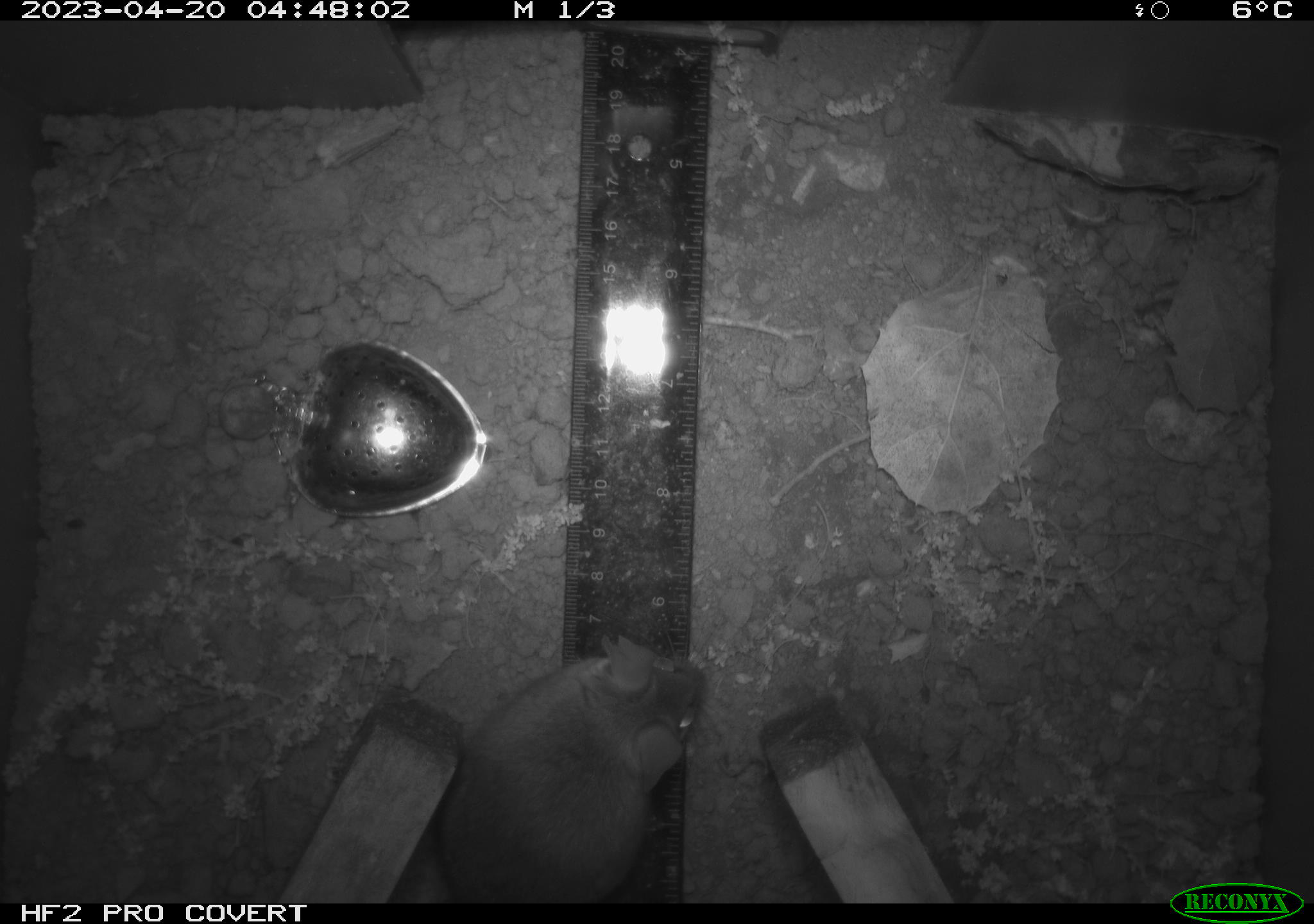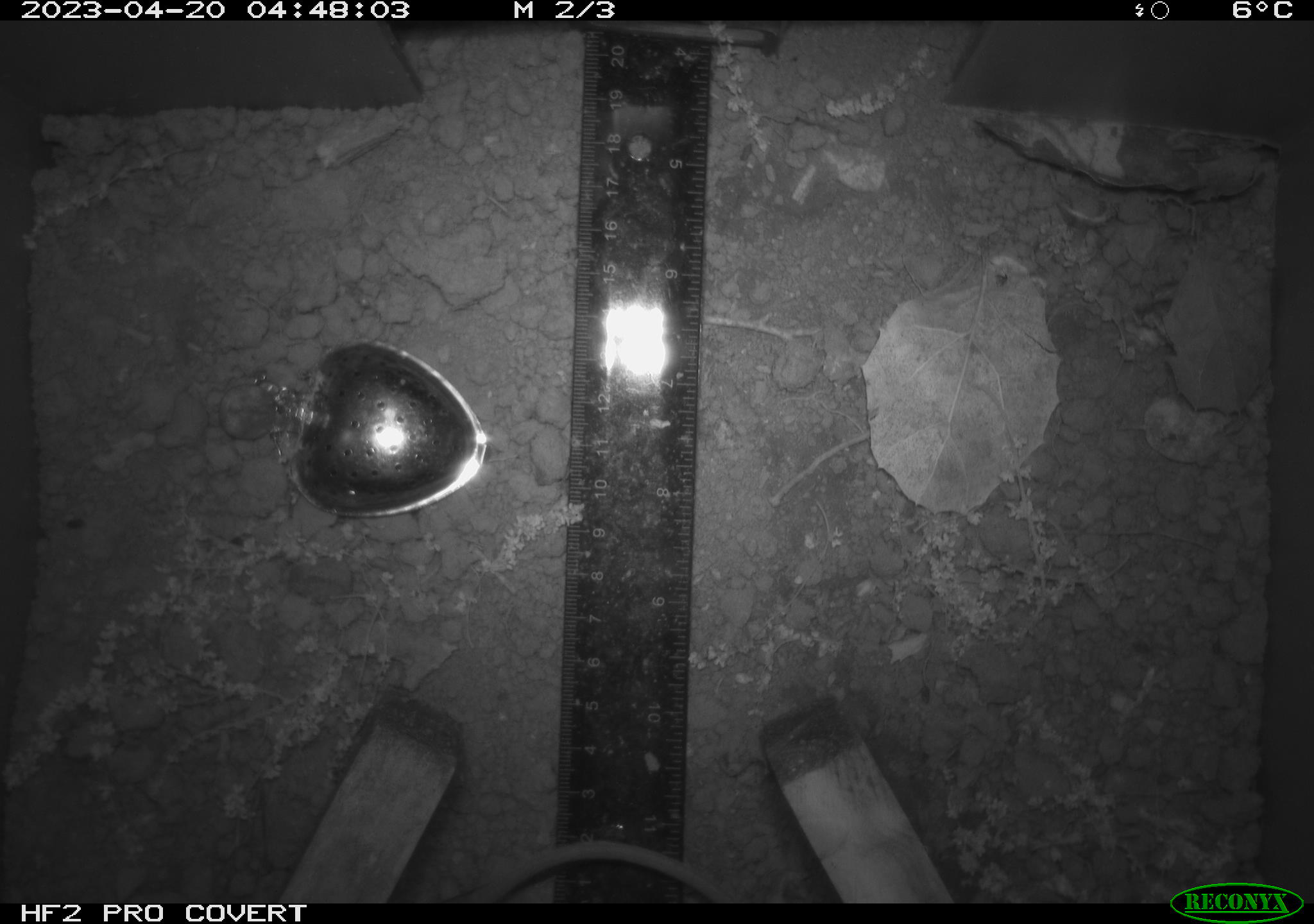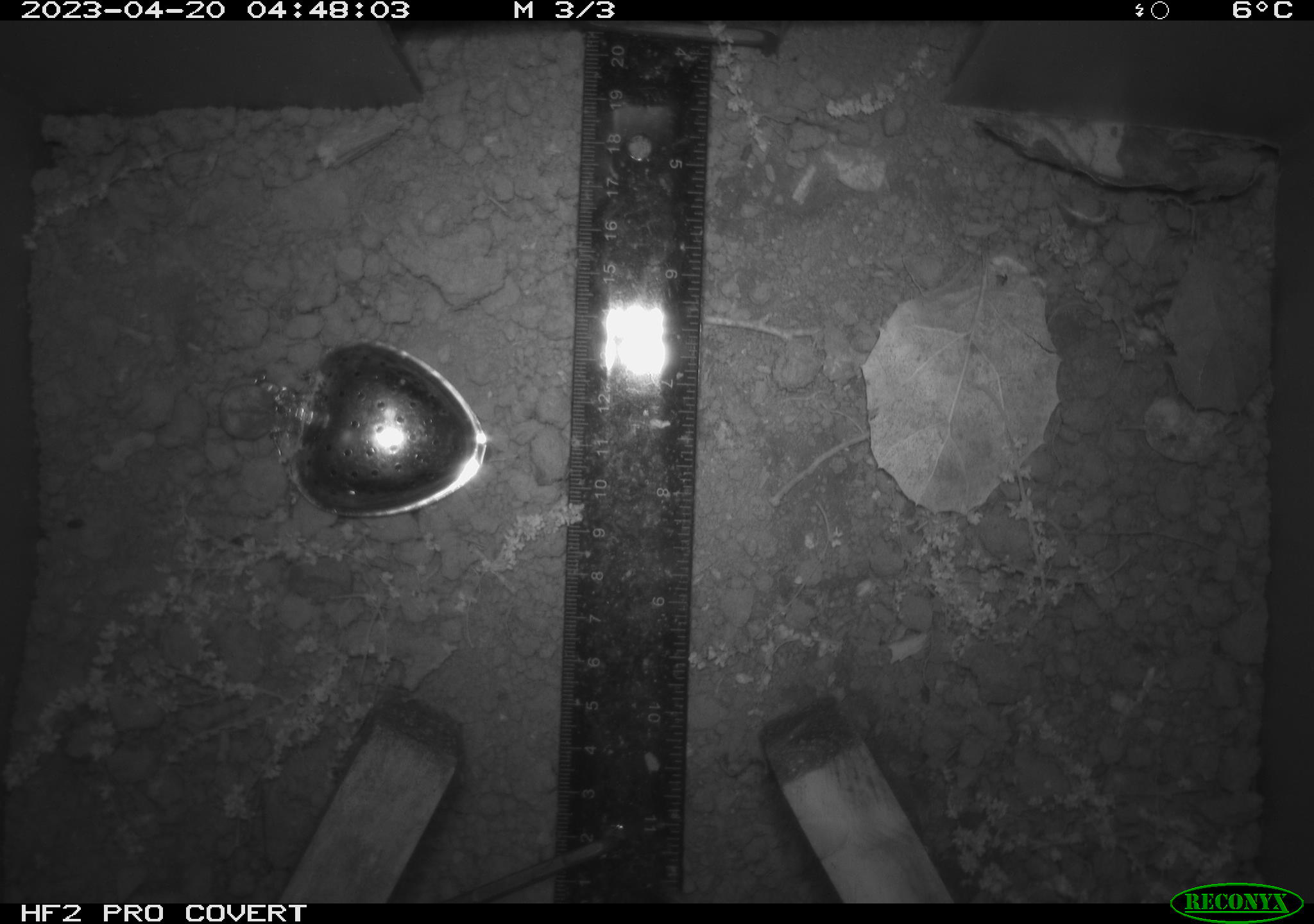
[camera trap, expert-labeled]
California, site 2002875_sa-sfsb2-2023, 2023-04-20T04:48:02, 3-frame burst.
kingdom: Animalia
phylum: Chordata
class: Mammalia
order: Rodentia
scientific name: Rodentia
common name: mouse species